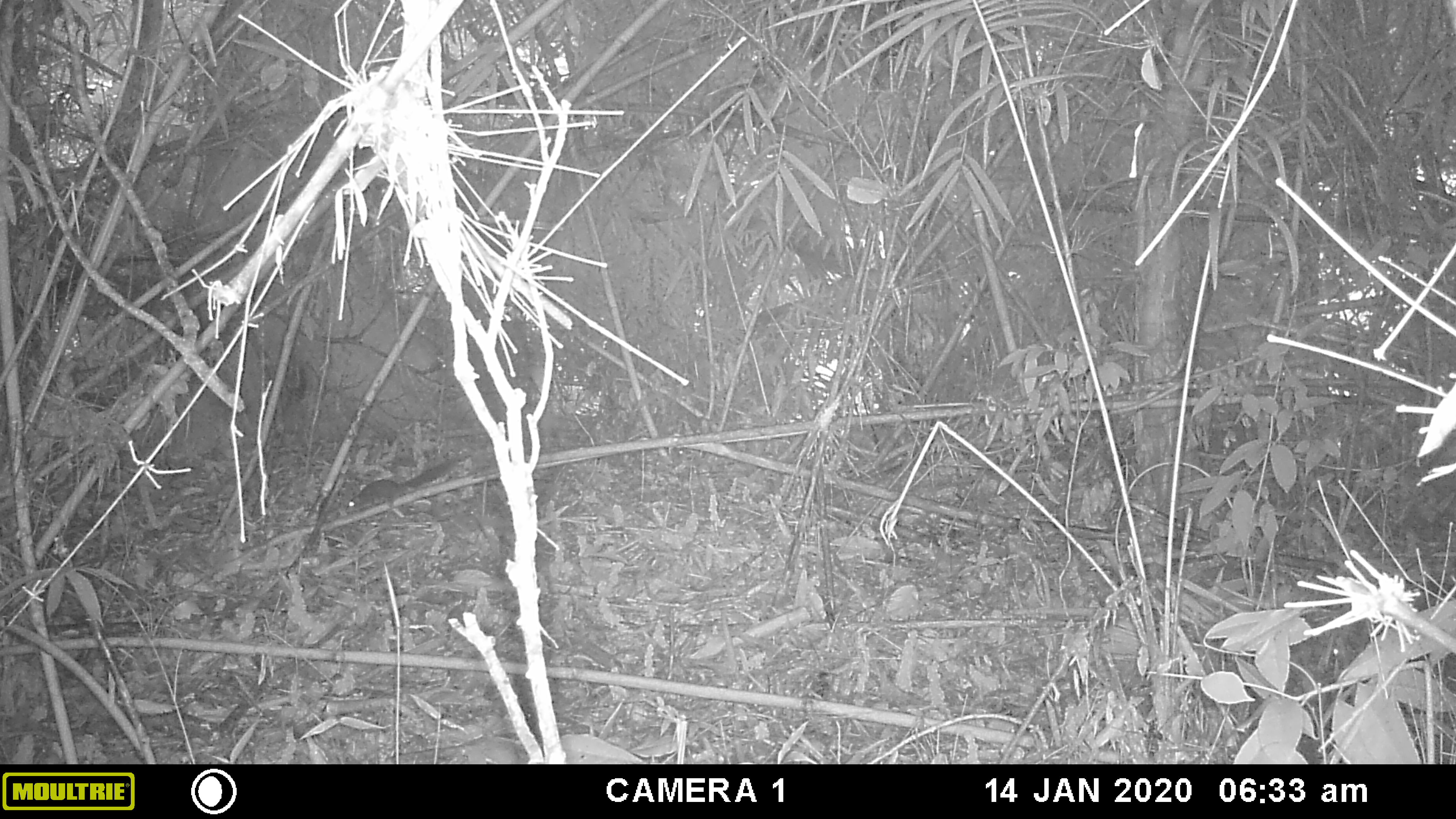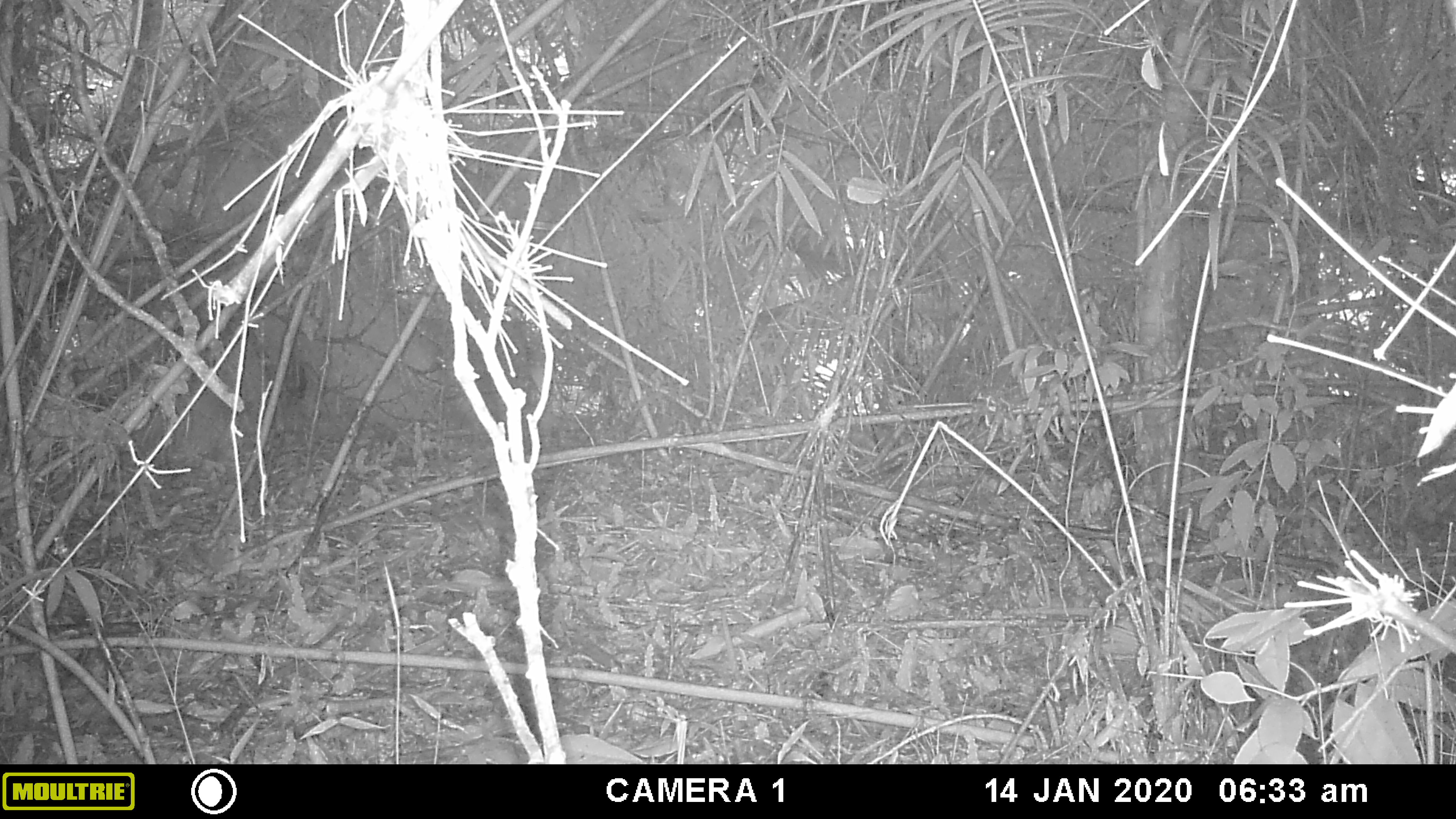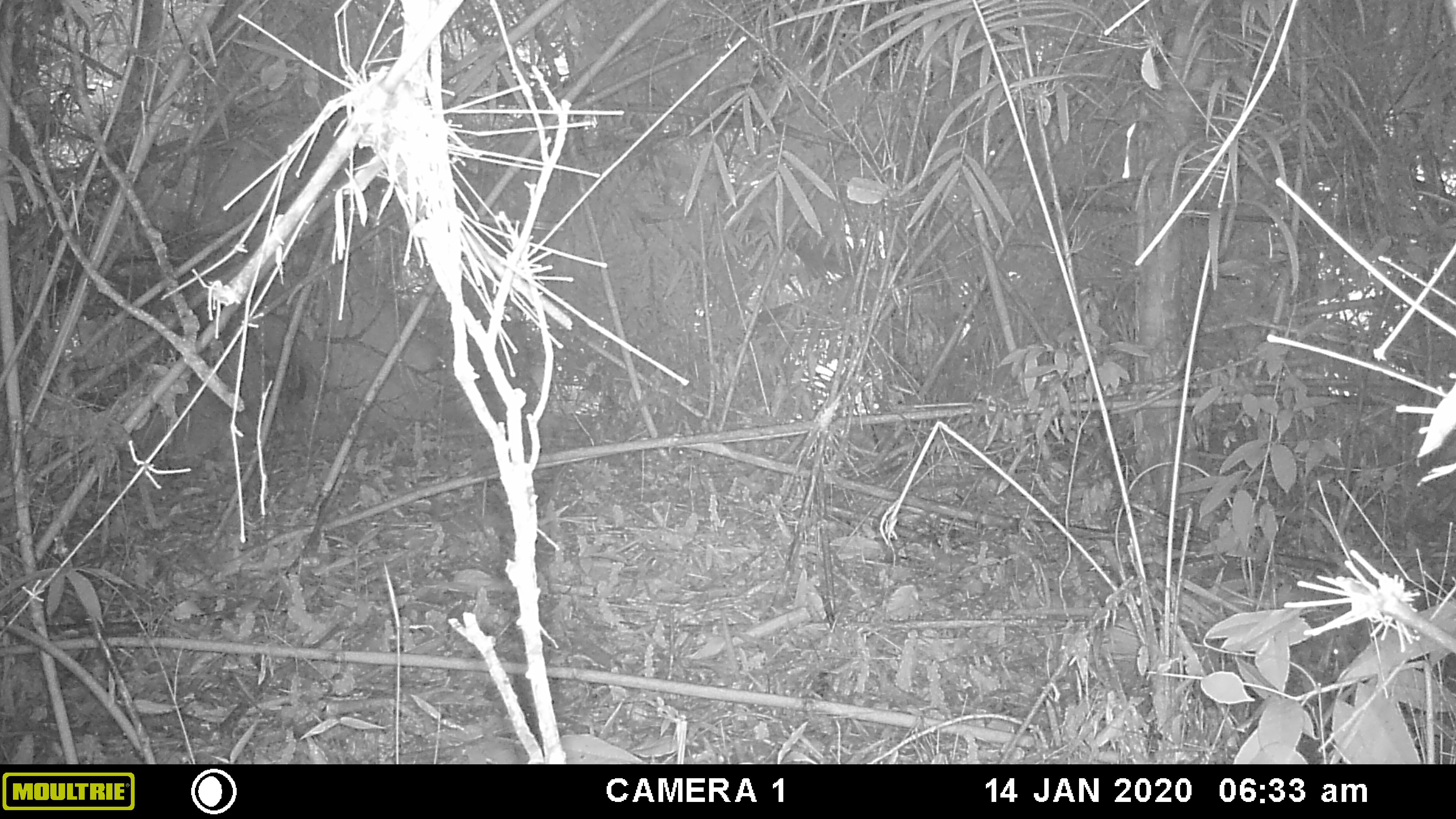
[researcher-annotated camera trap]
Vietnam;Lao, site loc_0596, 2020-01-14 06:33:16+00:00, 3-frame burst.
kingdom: Animalia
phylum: Chordata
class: Mammalia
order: Rodentia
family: Sciuridae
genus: Dremomys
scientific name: Dremomys rufigenis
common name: red-cheeked squirrel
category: red cheeked squirrel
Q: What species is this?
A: Red cheeked squirrel (red-cheeked squirrel) (Dremomys rufigenis).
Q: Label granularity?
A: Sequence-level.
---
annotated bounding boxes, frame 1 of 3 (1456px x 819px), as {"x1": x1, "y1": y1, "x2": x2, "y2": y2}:
red cheeked squirrel: {"x1": 345, "y1": 458, "x2": 459, "y2": 513}